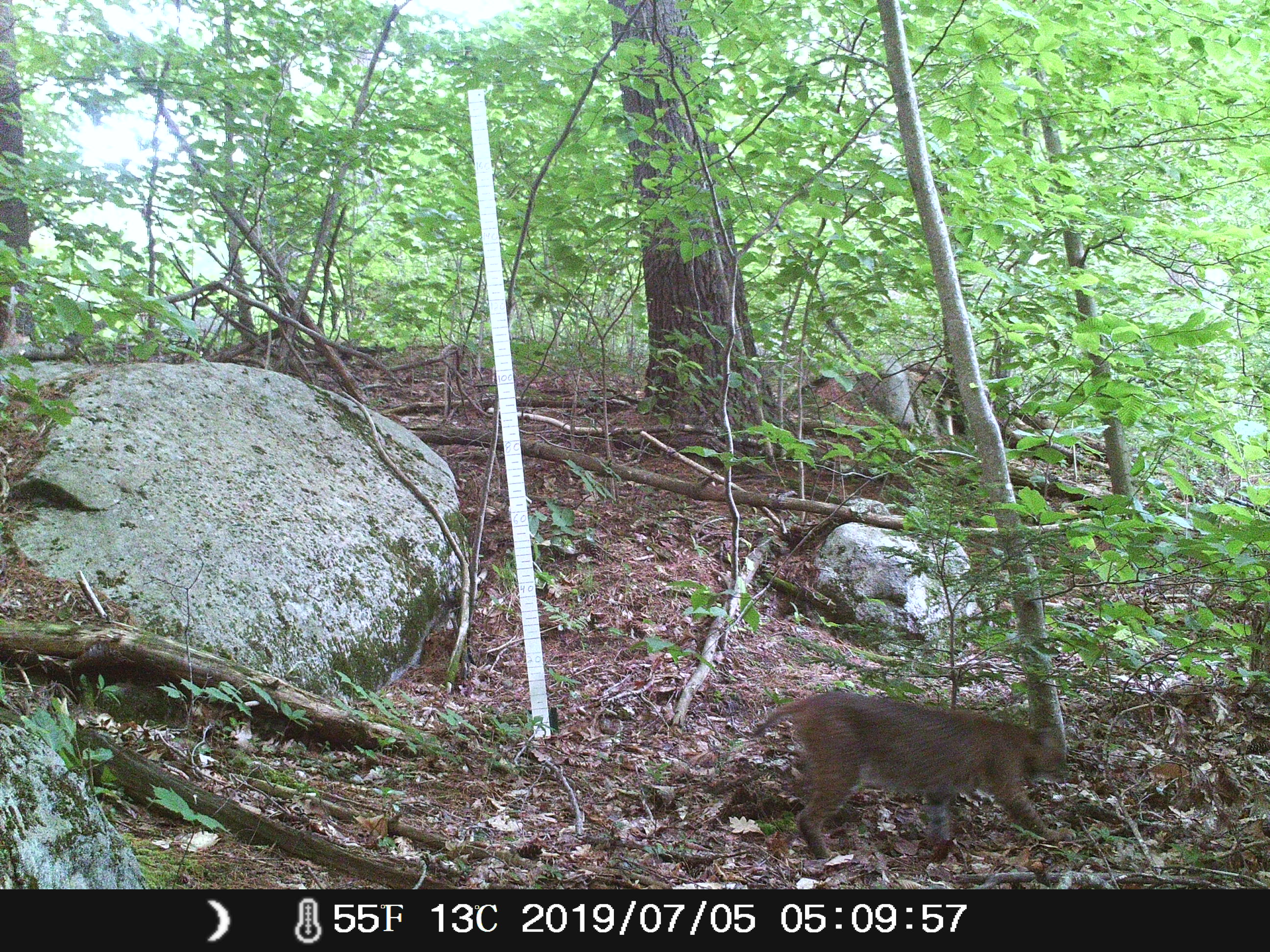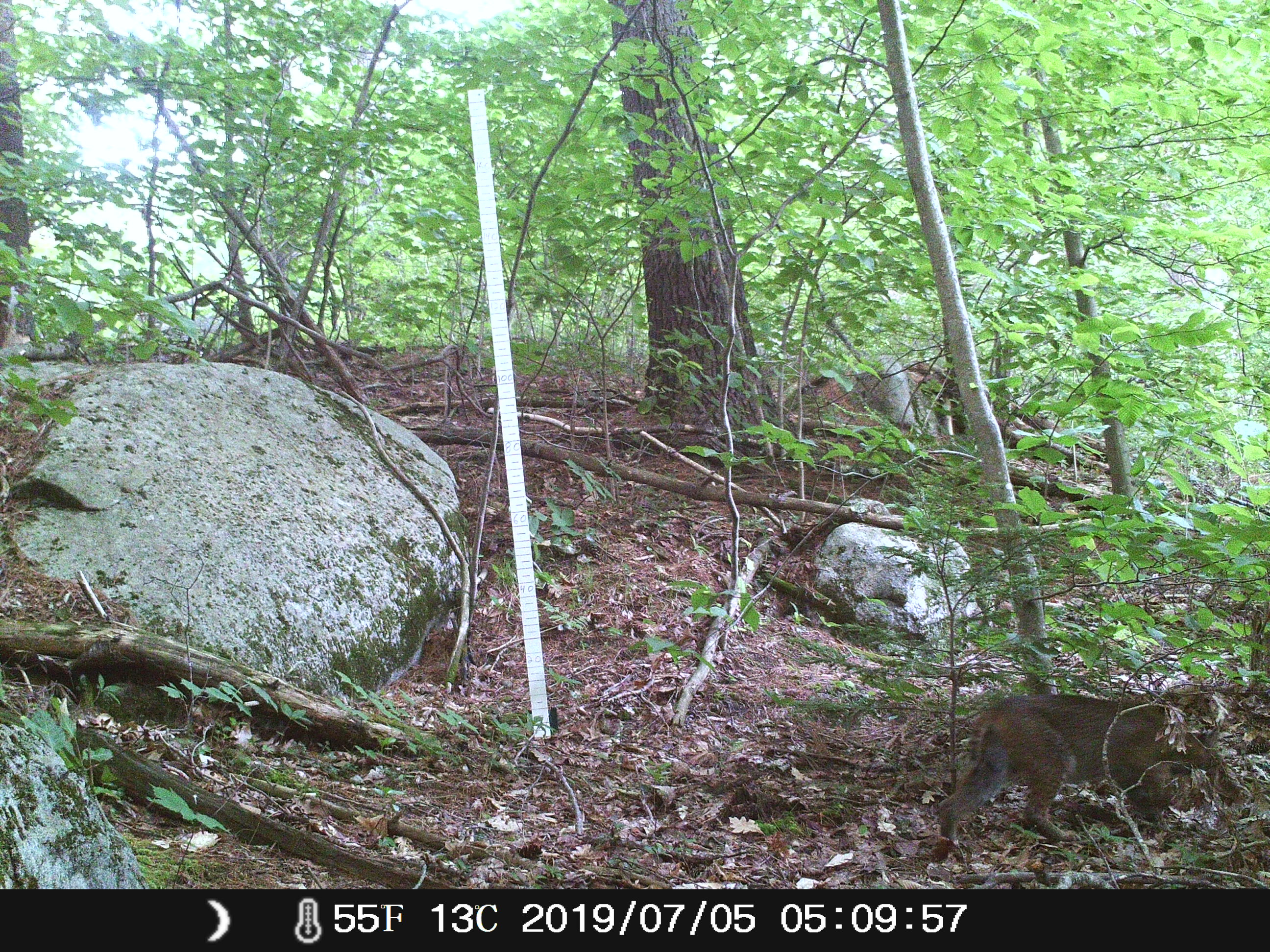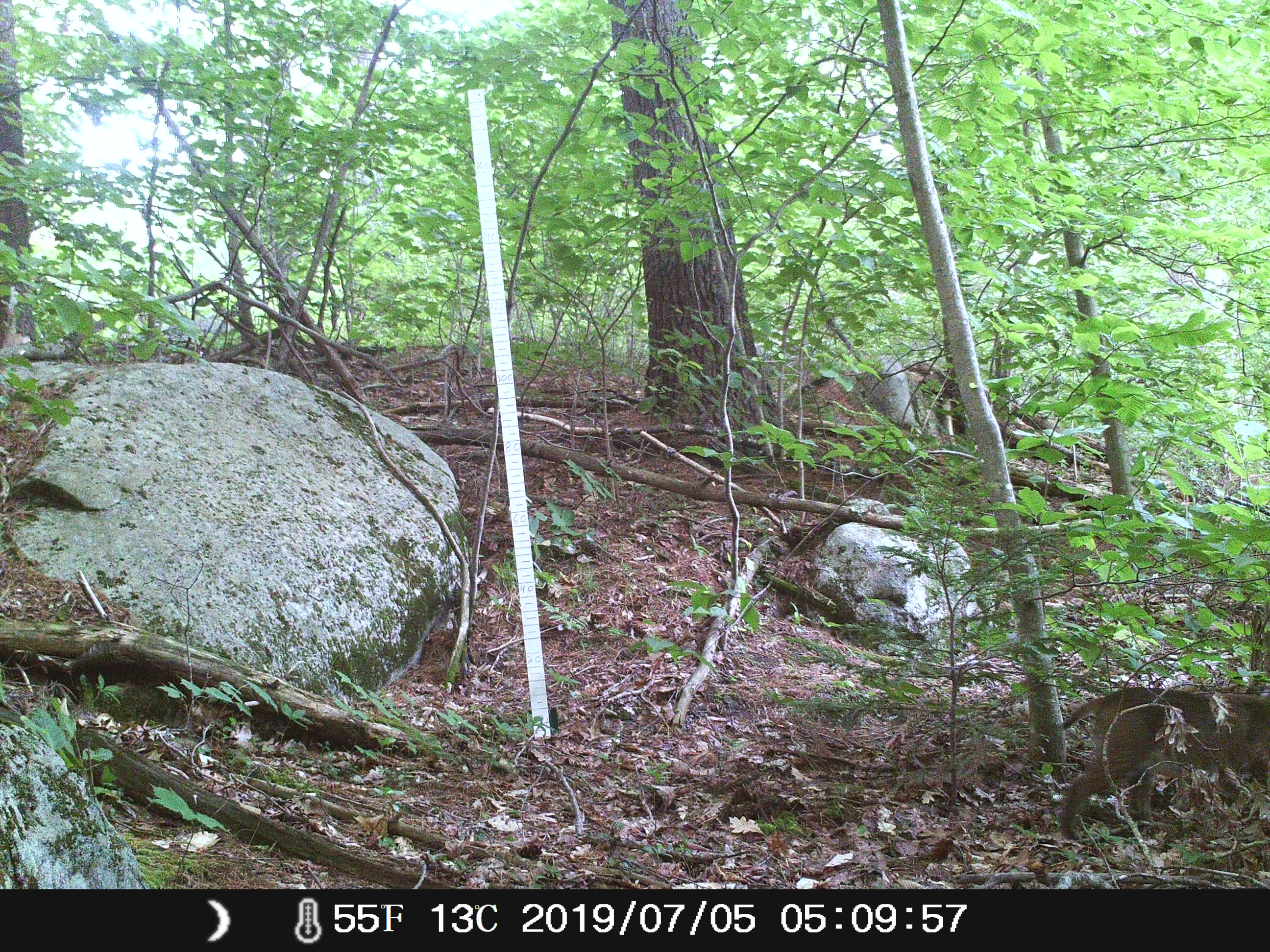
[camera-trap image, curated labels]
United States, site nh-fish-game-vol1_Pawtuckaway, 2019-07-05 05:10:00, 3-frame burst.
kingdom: Animalia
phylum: Chordata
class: Mammalia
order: Carnivora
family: Felidae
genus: Lynx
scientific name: Lynx rufus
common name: bobcat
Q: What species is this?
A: Bobcat (Lynx rufus).